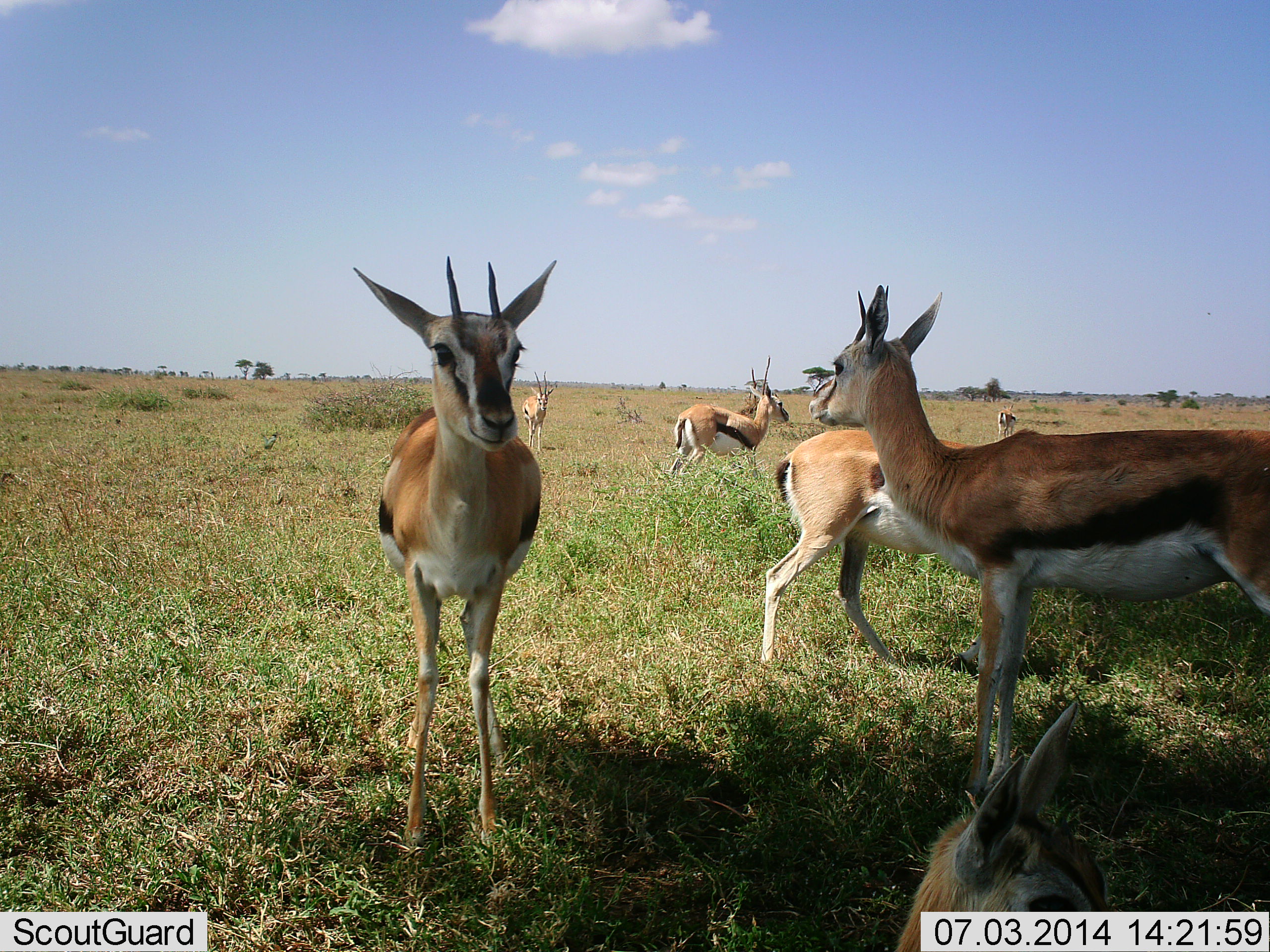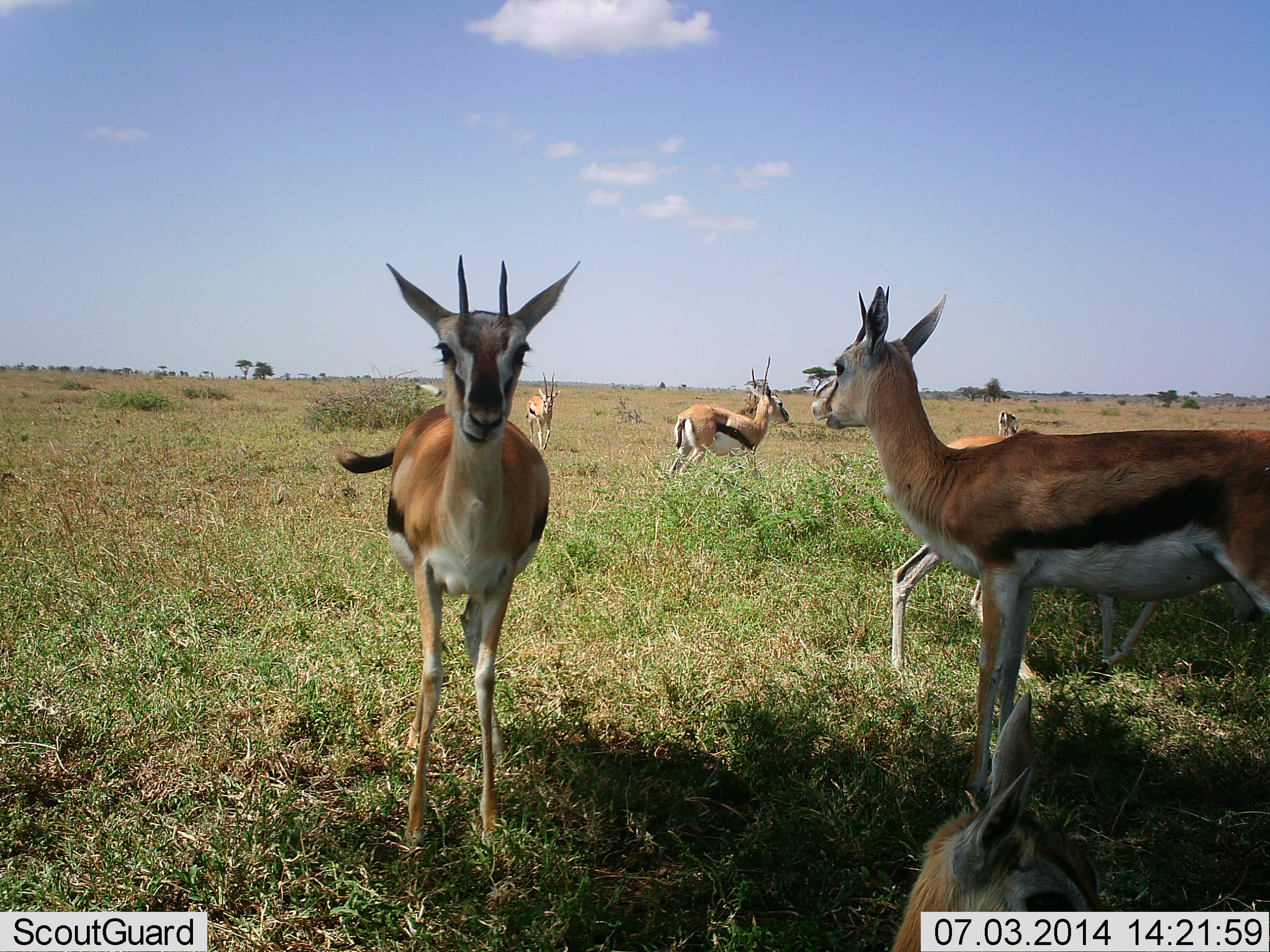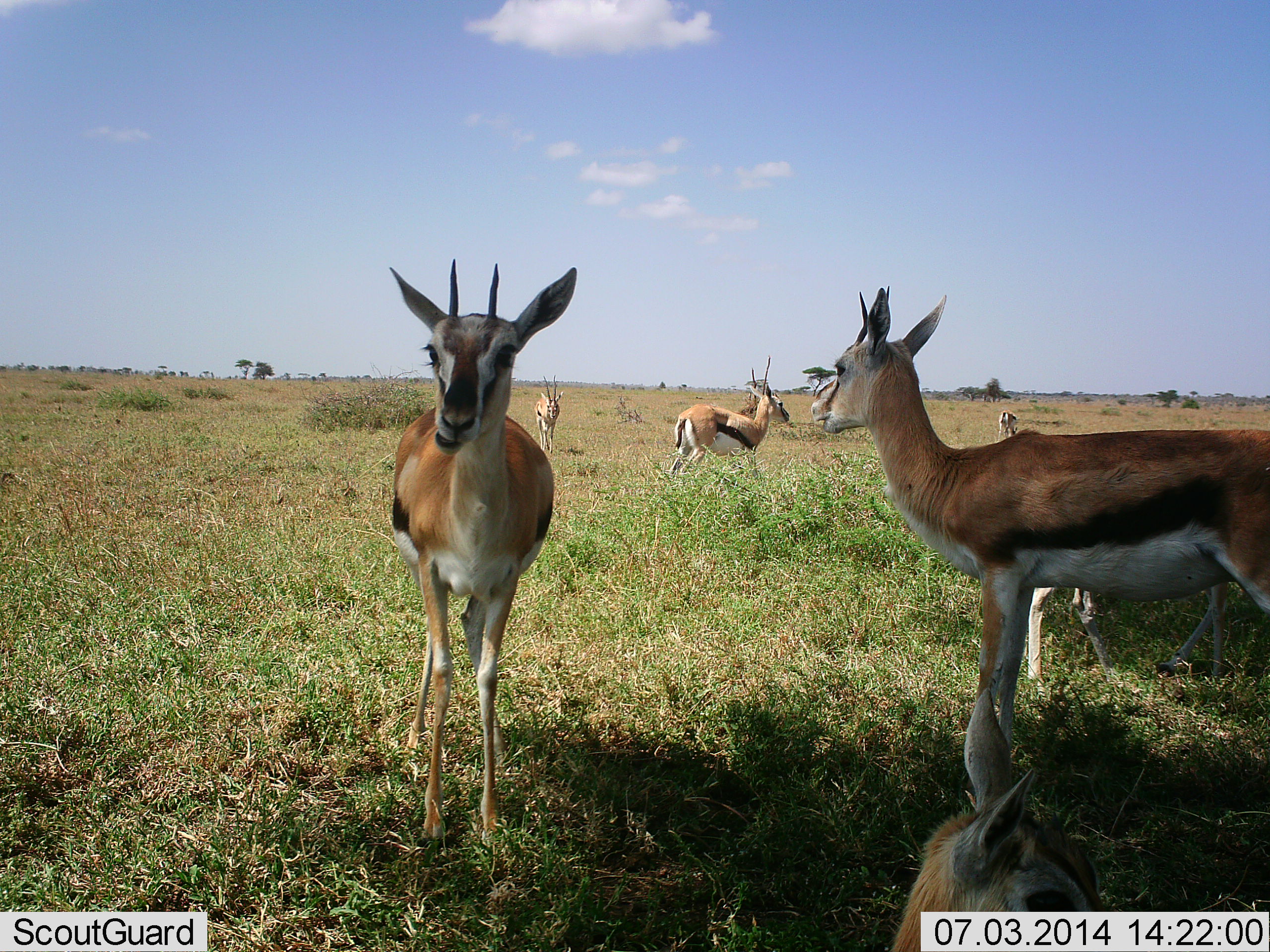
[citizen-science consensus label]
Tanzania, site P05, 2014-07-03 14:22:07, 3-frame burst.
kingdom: Animalia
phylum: Chordata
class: Mammalia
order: Artiodactyla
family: Bovidae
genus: Eudorcas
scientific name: Eudorcas thomsonii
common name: thomson's gazelle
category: gazellethomsons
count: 7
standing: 90%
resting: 60%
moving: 70%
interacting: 0%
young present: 10%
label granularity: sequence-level